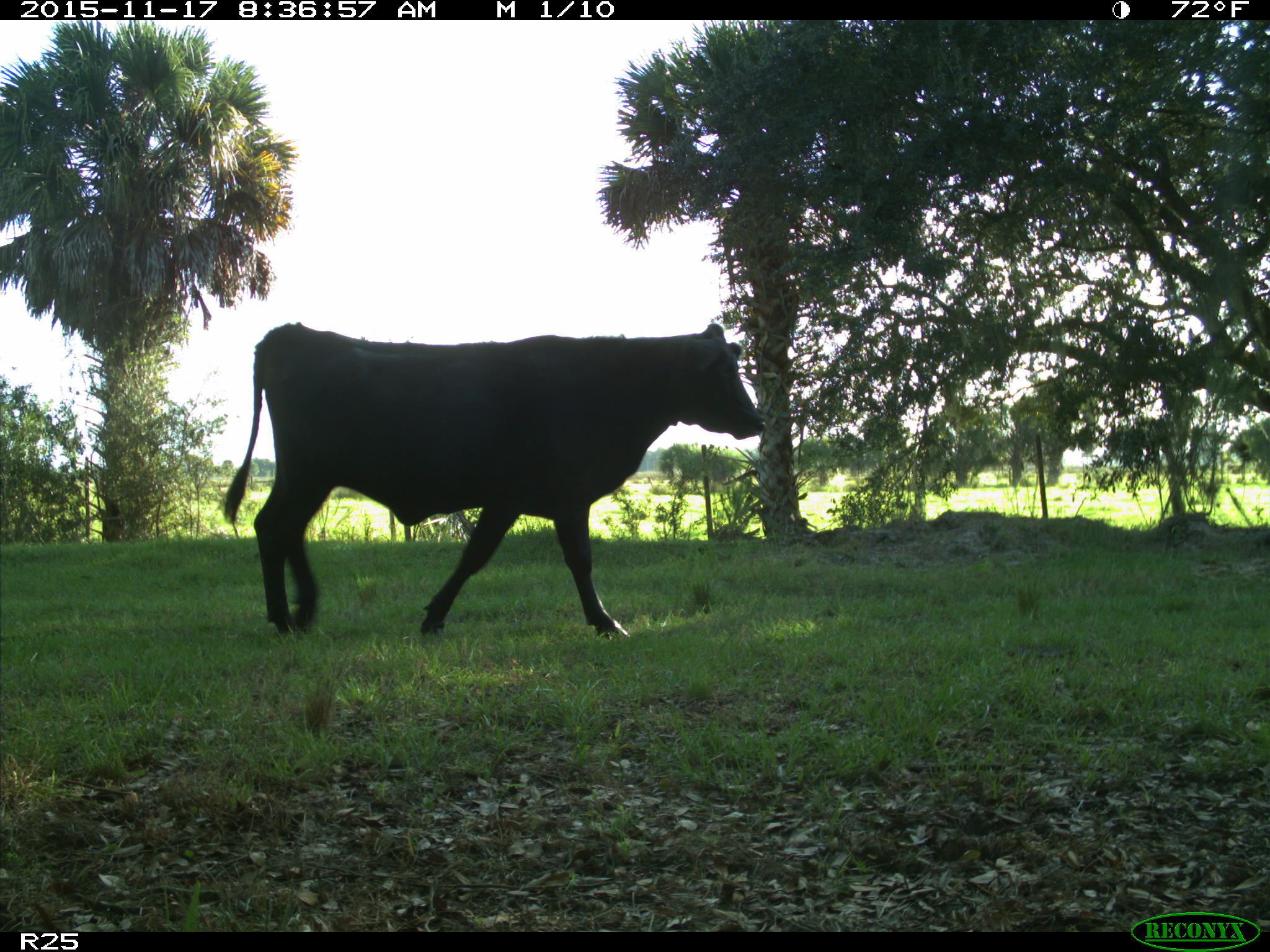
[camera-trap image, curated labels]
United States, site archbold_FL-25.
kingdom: Animalia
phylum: Chordata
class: Mammalia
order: Artiodactyla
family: Bovidae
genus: Bos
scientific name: Bos taurus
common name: domestic cow